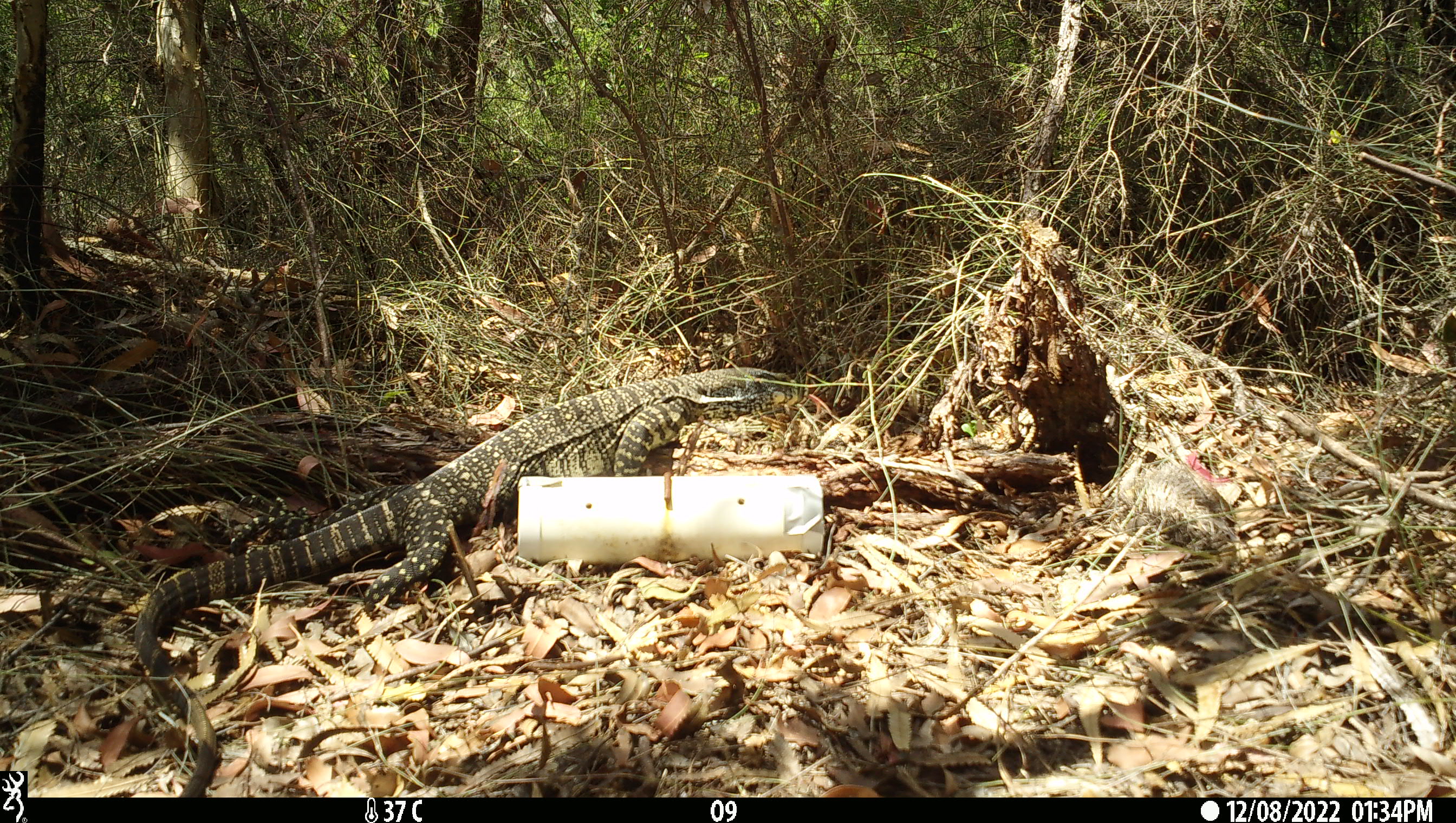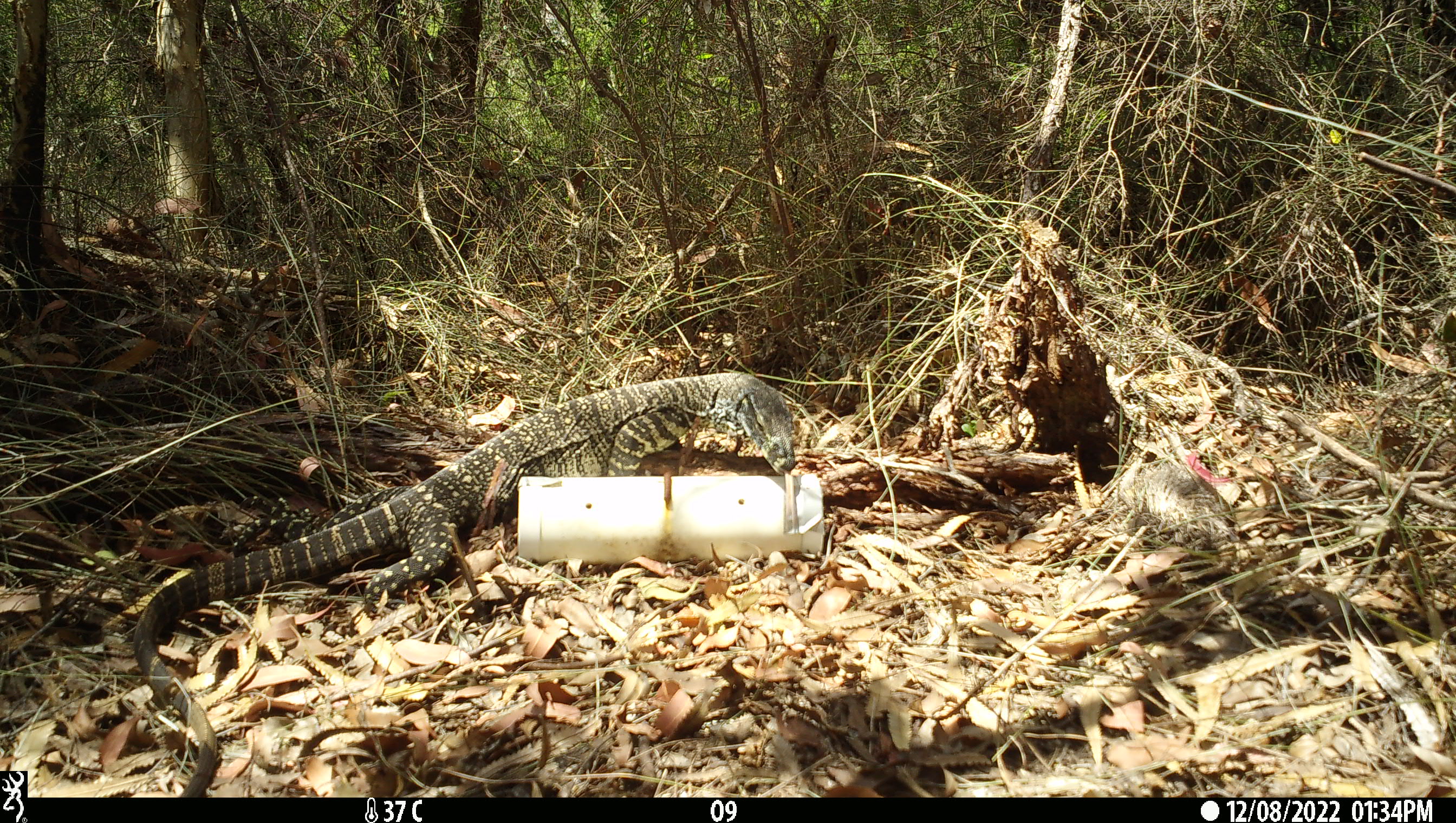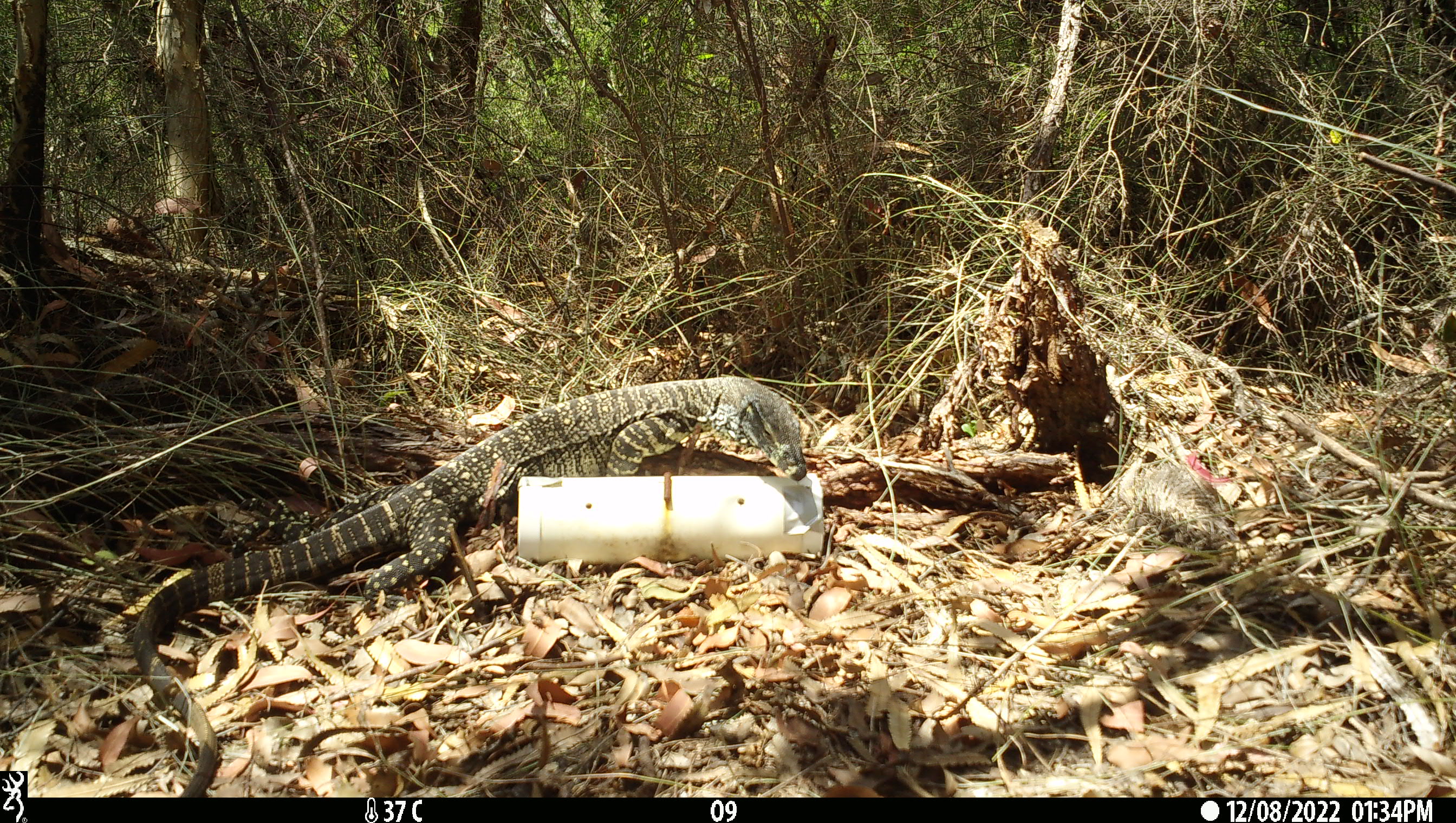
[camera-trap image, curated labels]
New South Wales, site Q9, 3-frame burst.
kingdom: Animalia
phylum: Chordata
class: Reptilia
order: Squamata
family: Varanidae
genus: Varanus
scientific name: Varanus varius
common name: lace monitor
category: goanna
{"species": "goanna (lace monitor) (Varanus varius)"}